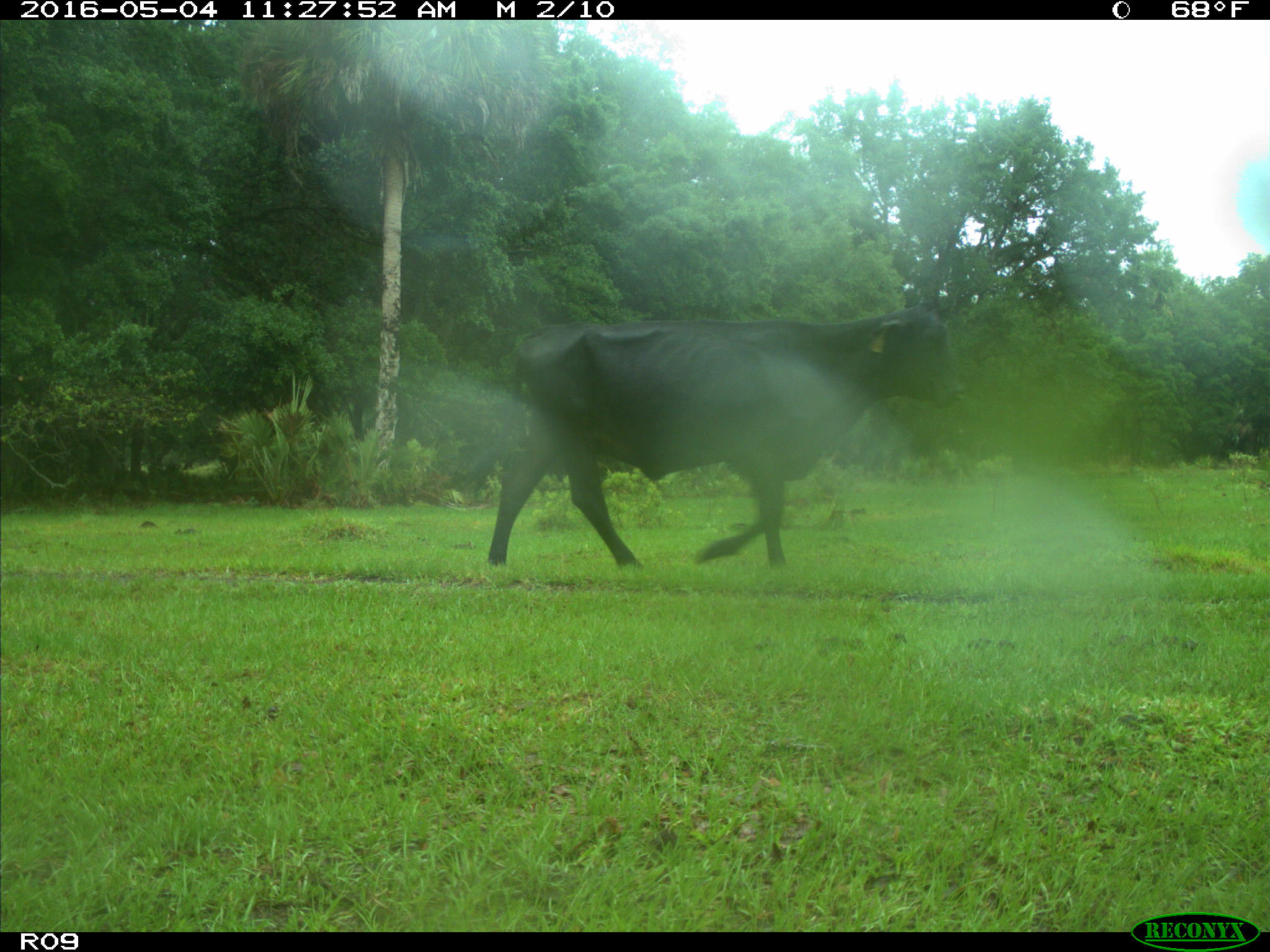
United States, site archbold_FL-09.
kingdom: Animalia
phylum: Chordata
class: Mammalia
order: Artiodactyla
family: Bovidae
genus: Bos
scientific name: Bos taurus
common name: domestic cow